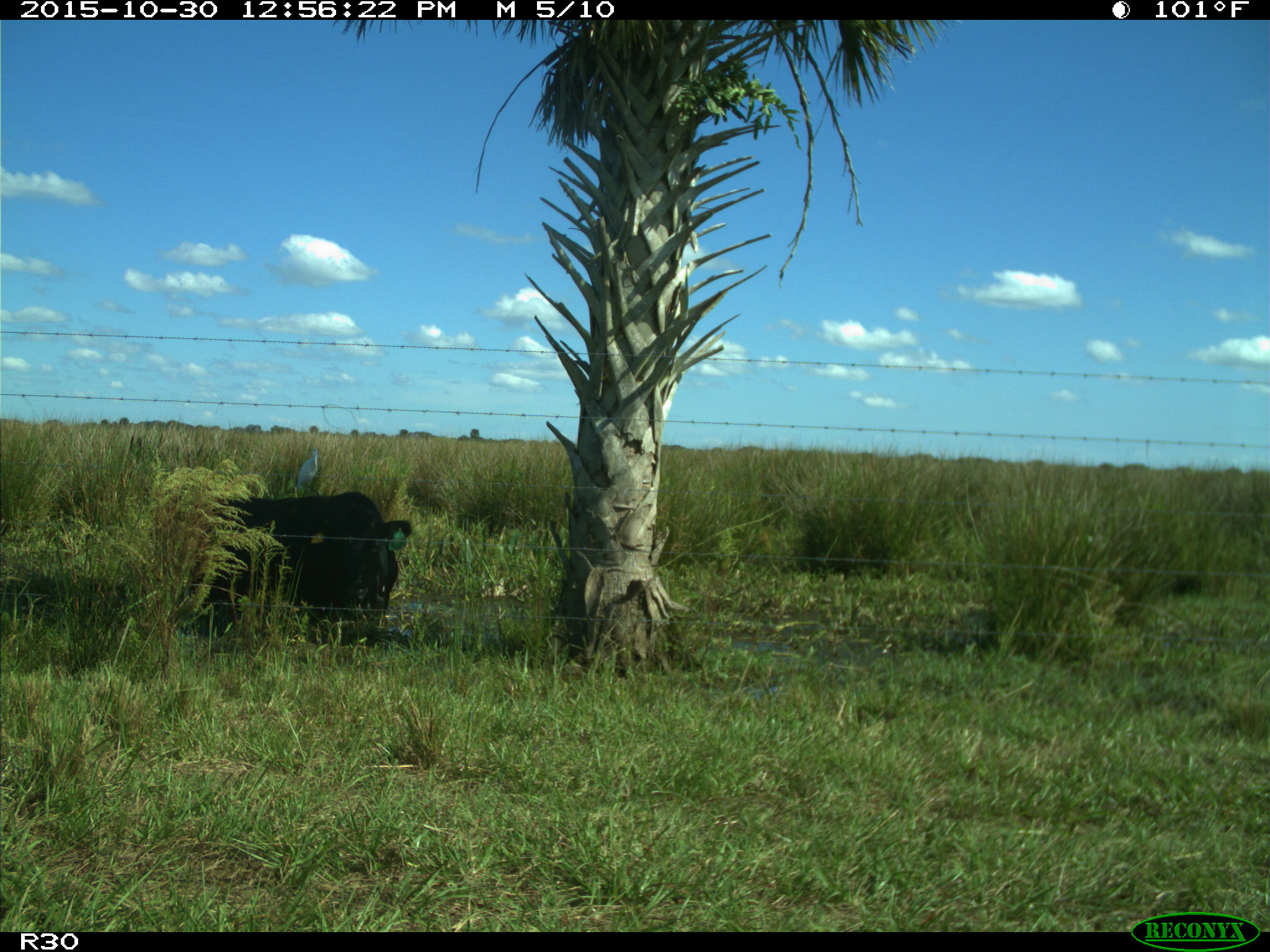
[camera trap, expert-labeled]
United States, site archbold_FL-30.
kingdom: Animalia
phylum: Chordata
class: Mammalia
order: Artiodactyla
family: Bovidae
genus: Bos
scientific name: Bos taurus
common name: domestic cow